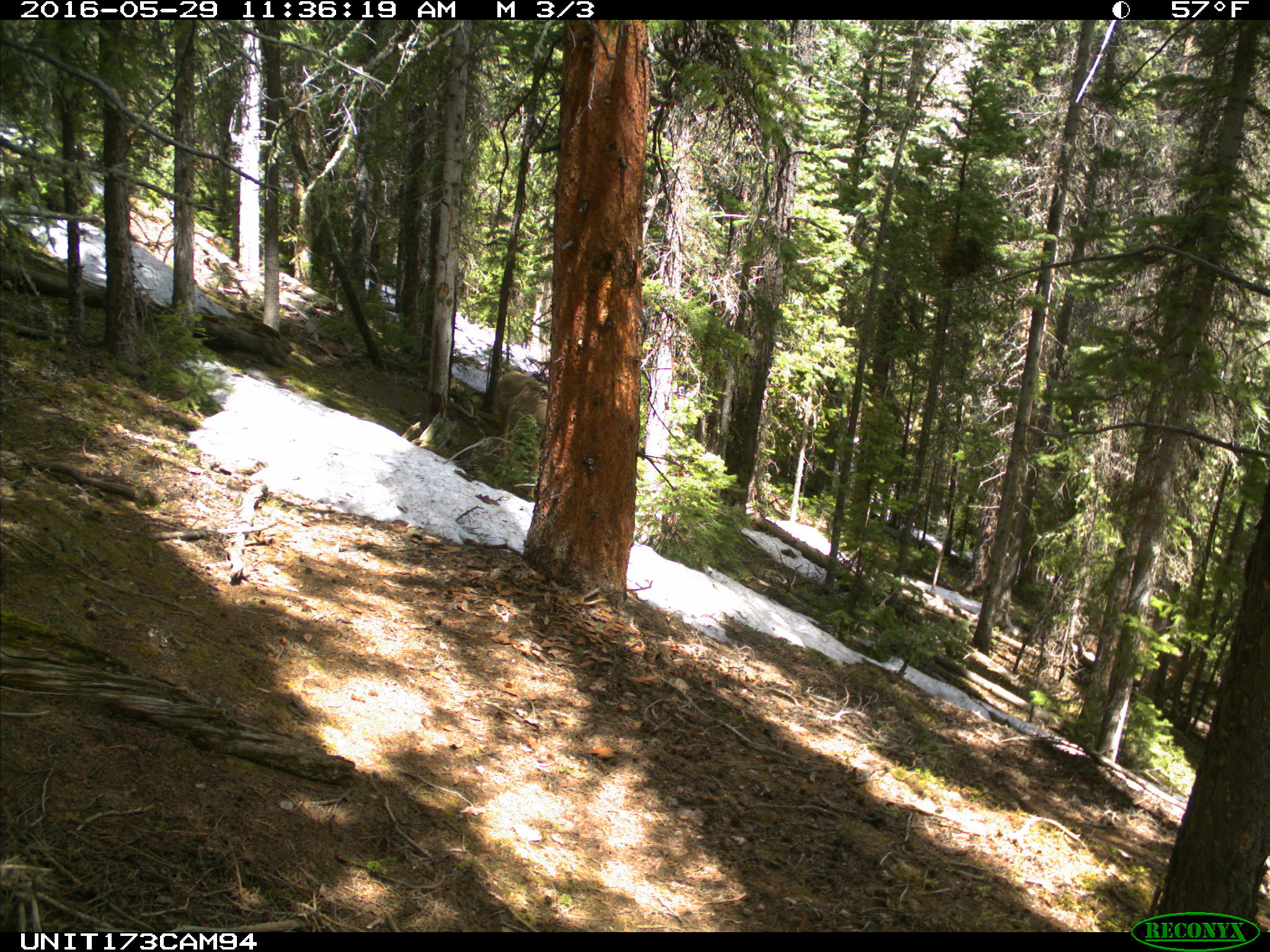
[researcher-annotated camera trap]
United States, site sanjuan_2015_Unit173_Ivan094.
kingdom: Animalia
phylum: Chordata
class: Mammalia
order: Artiodactyla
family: Cervidae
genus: Odocoileus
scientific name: Odocoileus hemionus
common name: mule deer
Odocoileus hemionus (mule deer).